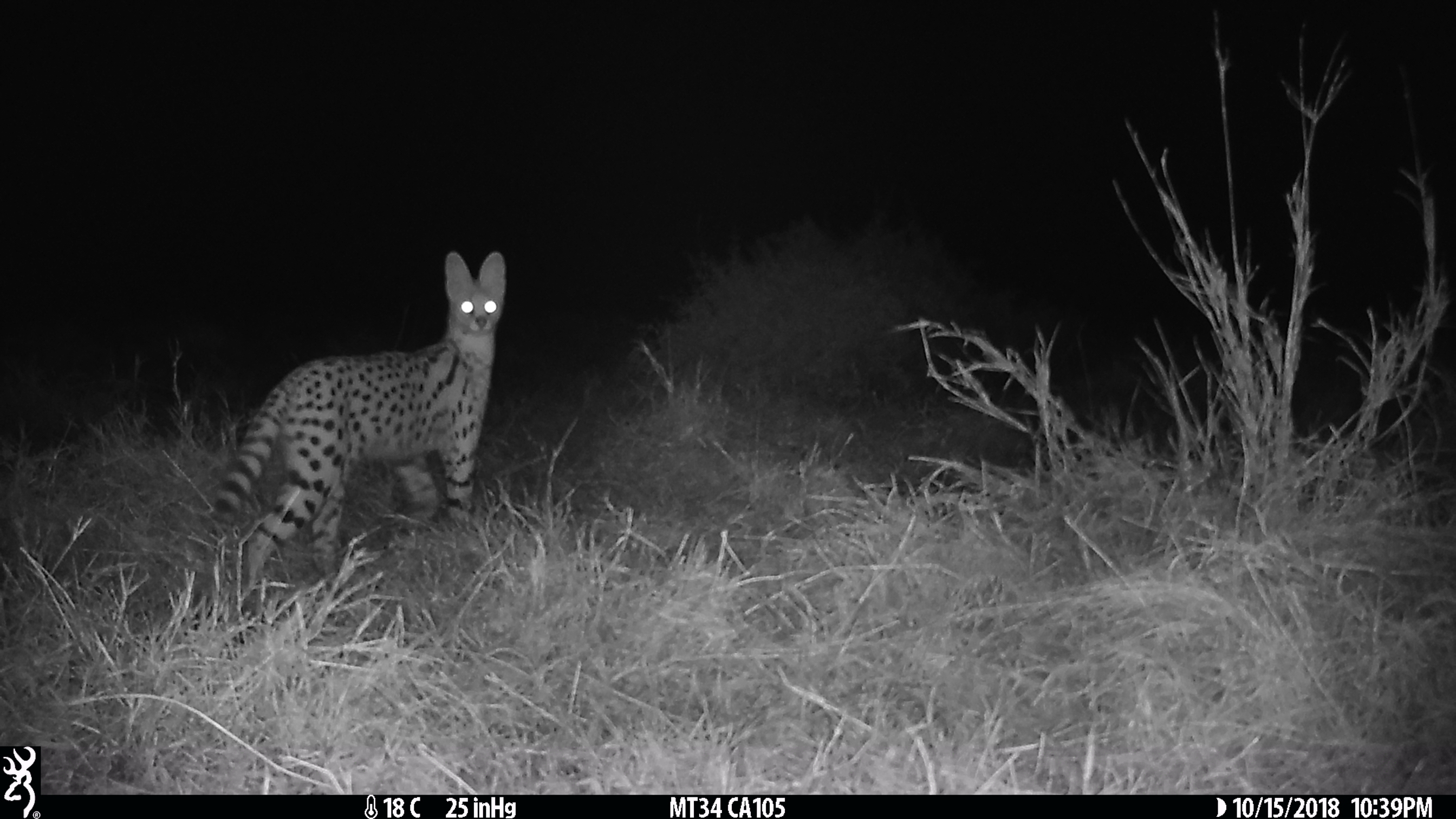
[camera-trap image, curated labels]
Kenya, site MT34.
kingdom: Animalia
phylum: Chordata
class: Mammalia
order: Carnivora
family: Felidae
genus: Leptailurus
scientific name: Leptailurus serval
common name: serval